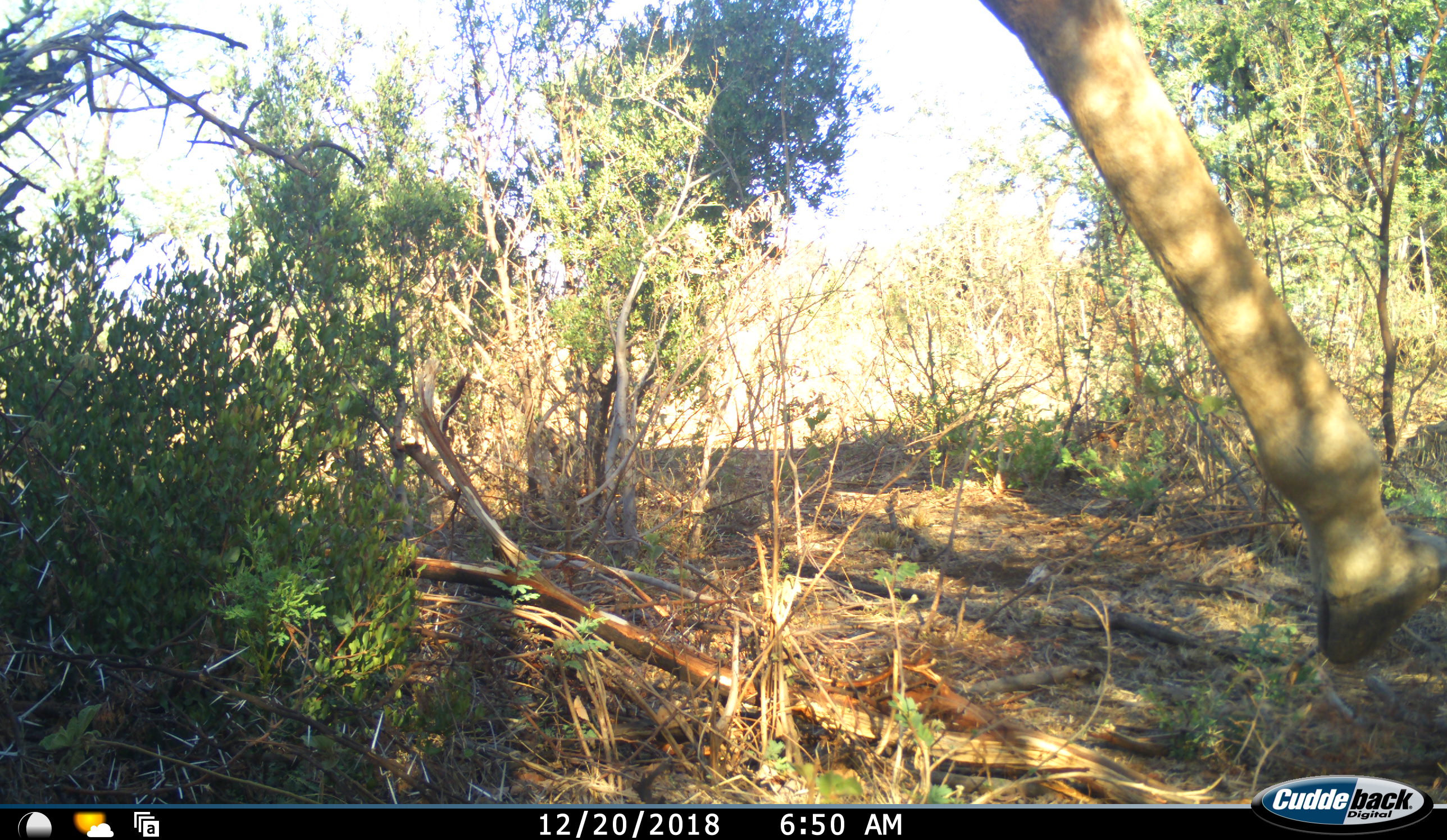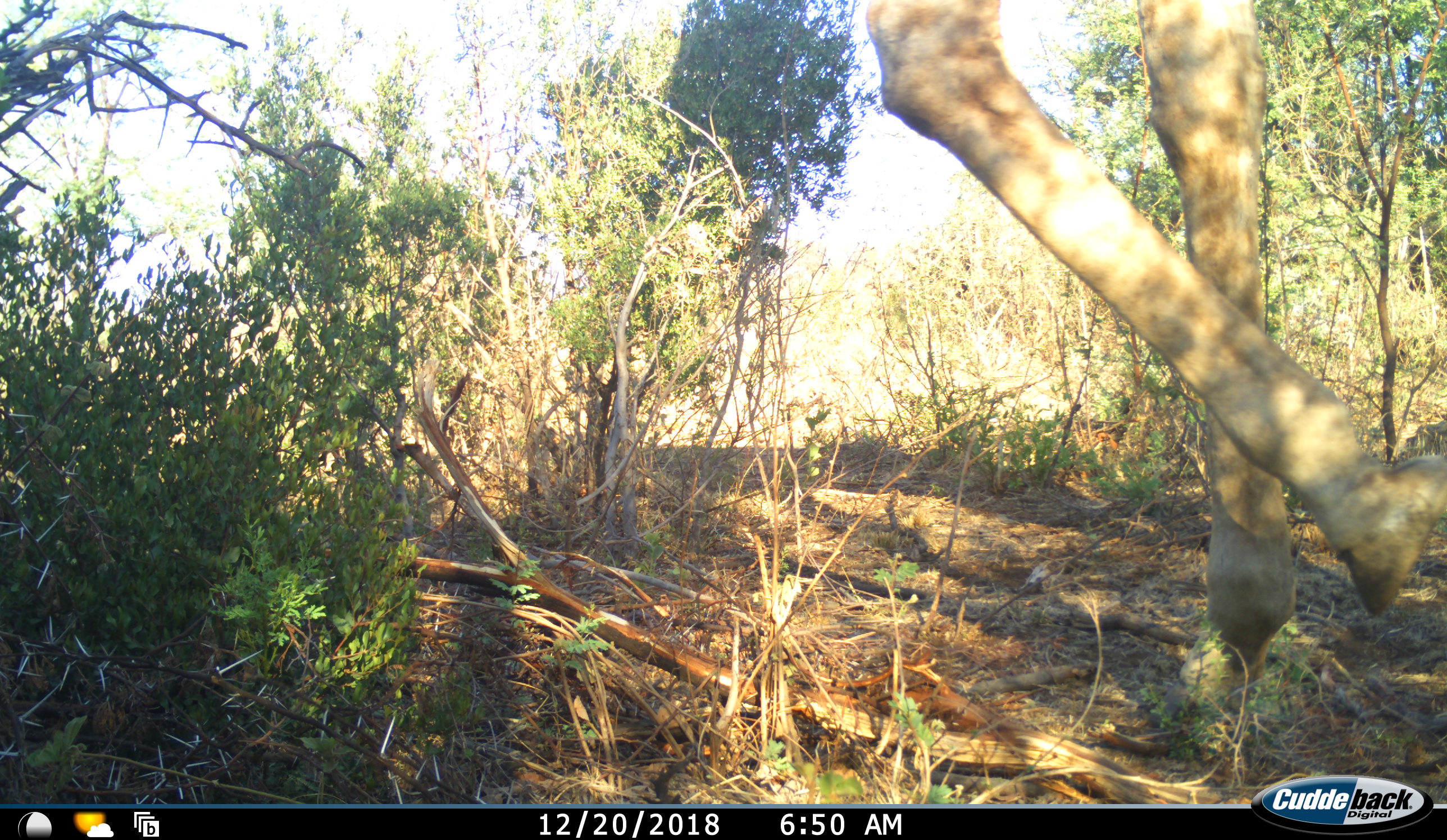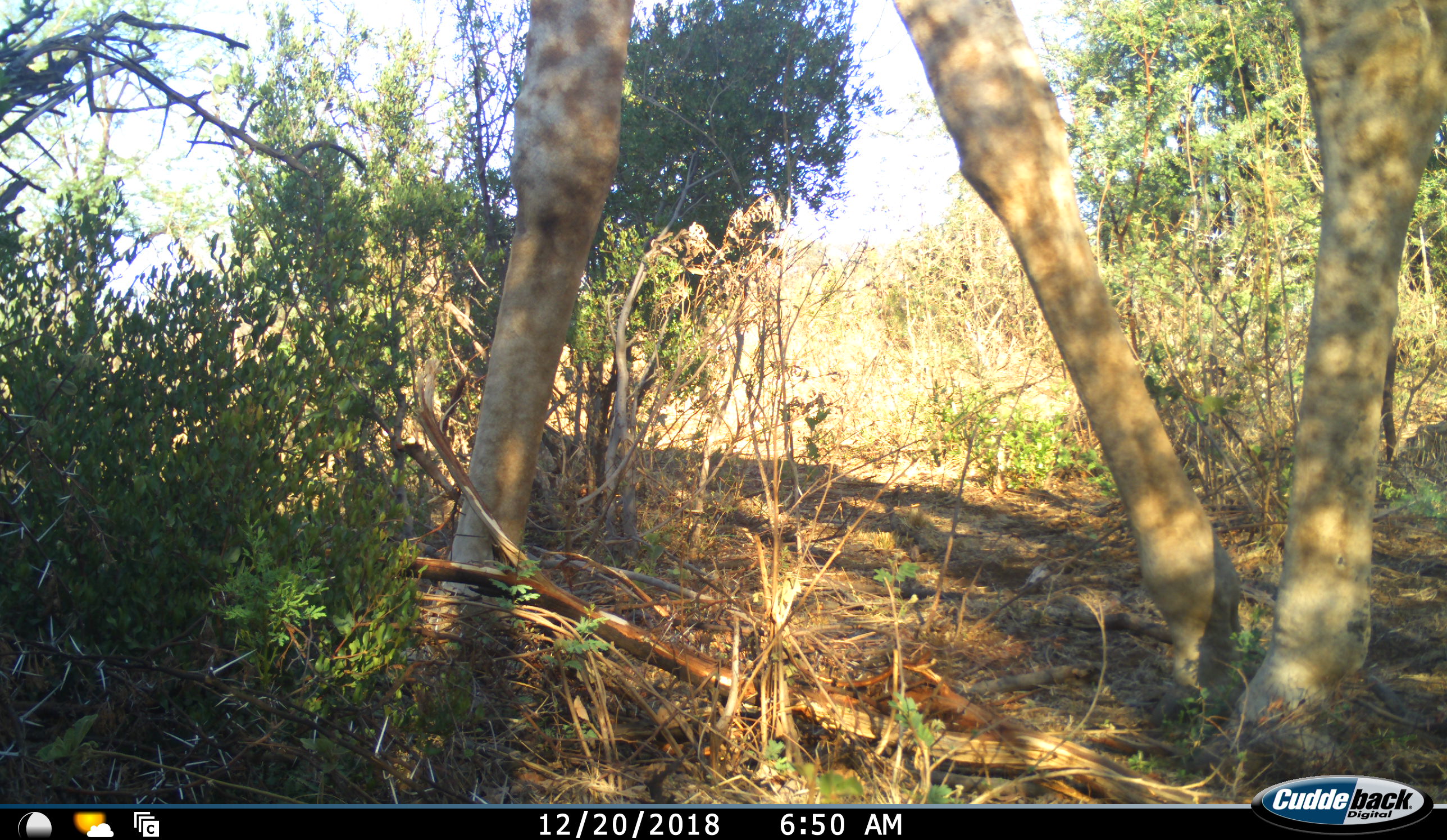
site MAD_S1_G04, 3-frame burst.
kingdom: Animalia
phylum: Chordata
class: Mammalia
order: Artiodactyla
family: Giraffidae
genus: Giraffa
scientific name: Giraffa camelopardalis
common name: giraffe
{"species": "giraffe (Giraffa camelopardalis)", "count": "1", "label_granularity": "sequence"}